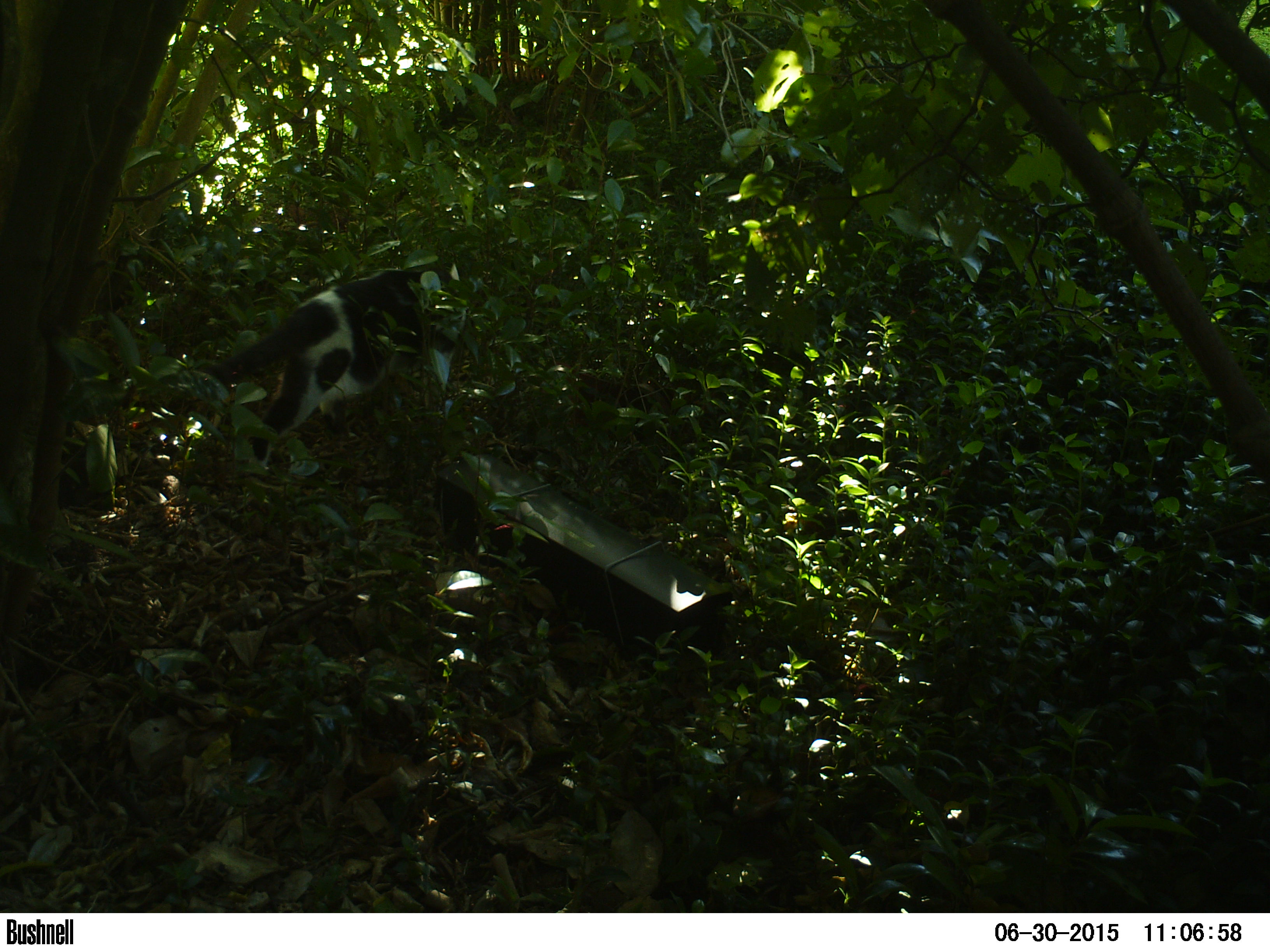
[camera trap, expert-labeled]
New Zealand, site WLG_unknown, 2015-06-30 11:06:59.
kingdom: Animalia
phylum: Chordata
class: Mammalia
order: Carnivora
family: Felidae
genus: Felis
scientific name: Felis catus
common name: domestic cat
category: cat